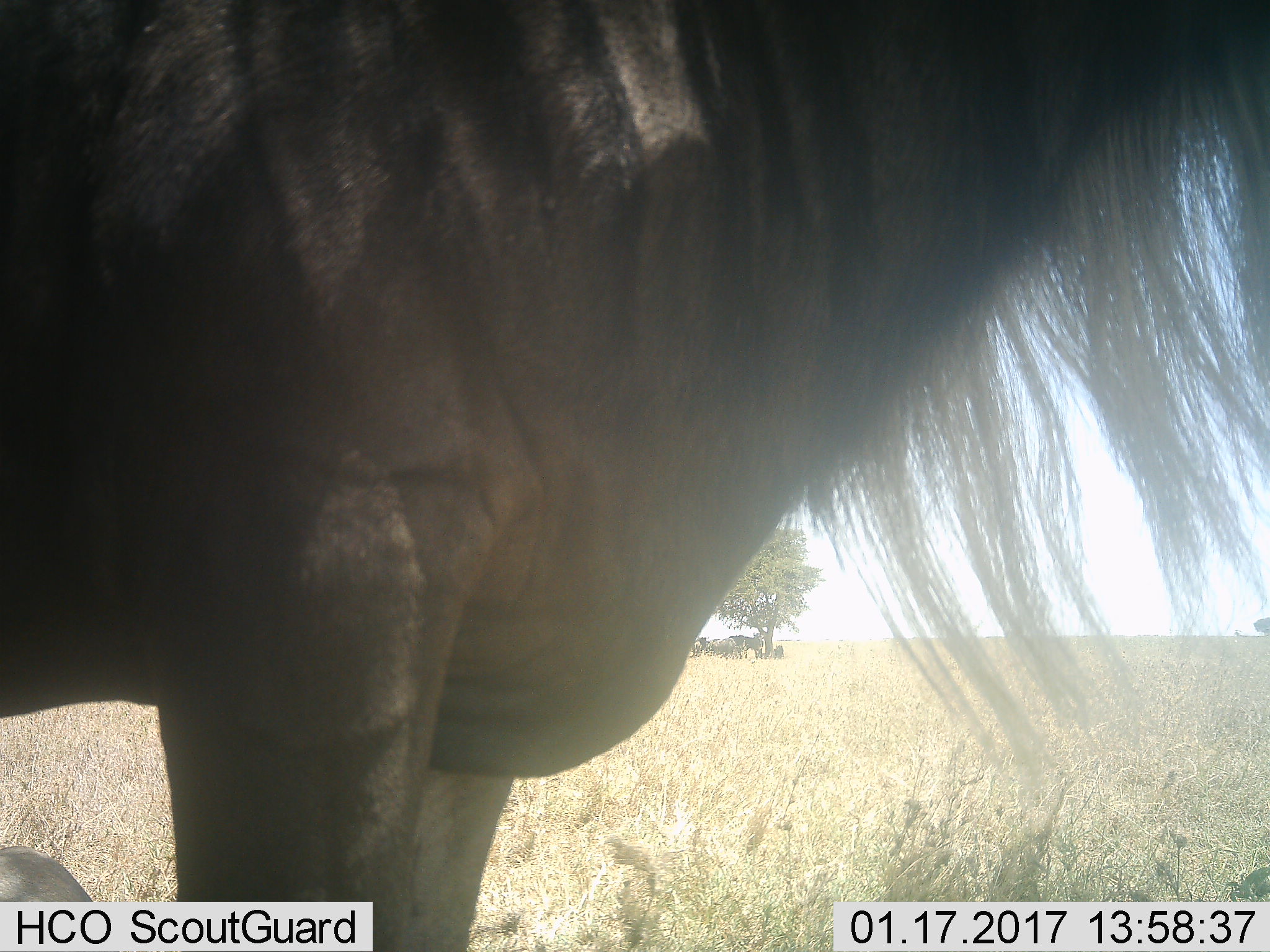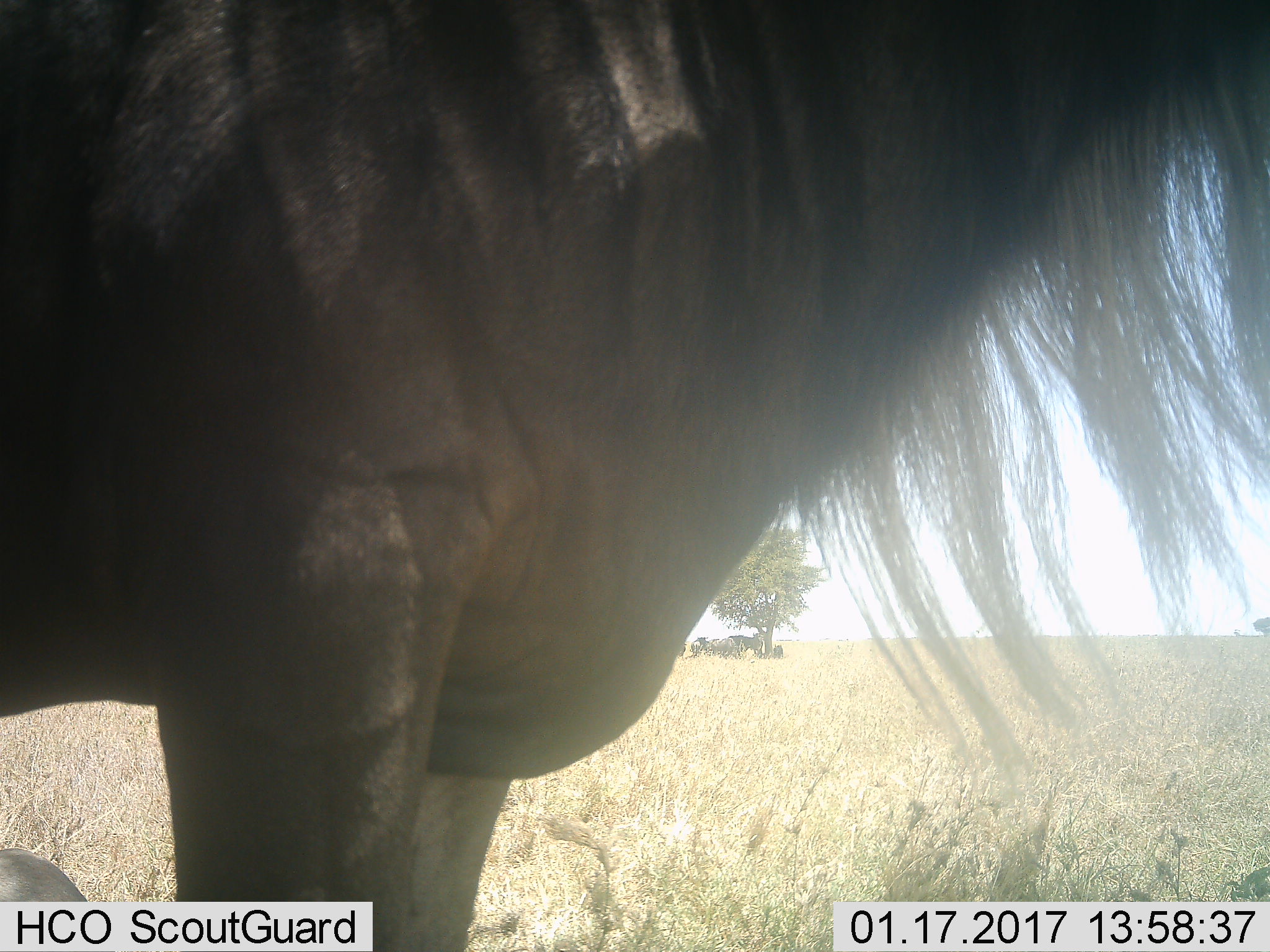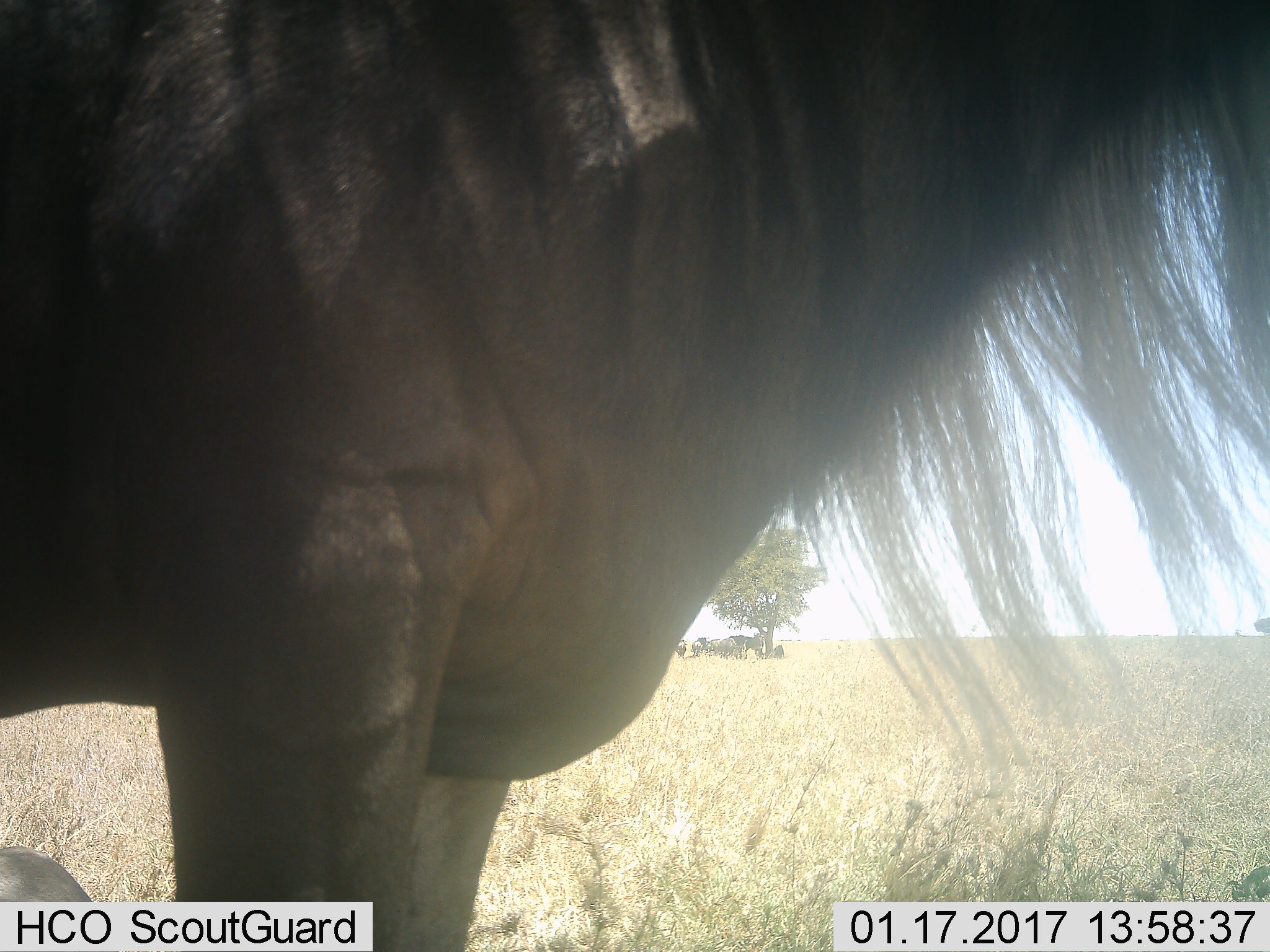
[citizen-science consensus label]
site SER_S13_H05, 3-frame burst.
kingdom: Animalia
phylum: Chordata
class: Mammalia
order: Artiodactyla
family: Bovidae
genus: Connochaetes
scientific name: Connochaetes taurinus taurinus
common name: blue wildebeest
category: wildebeestblue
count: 5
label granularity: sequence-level